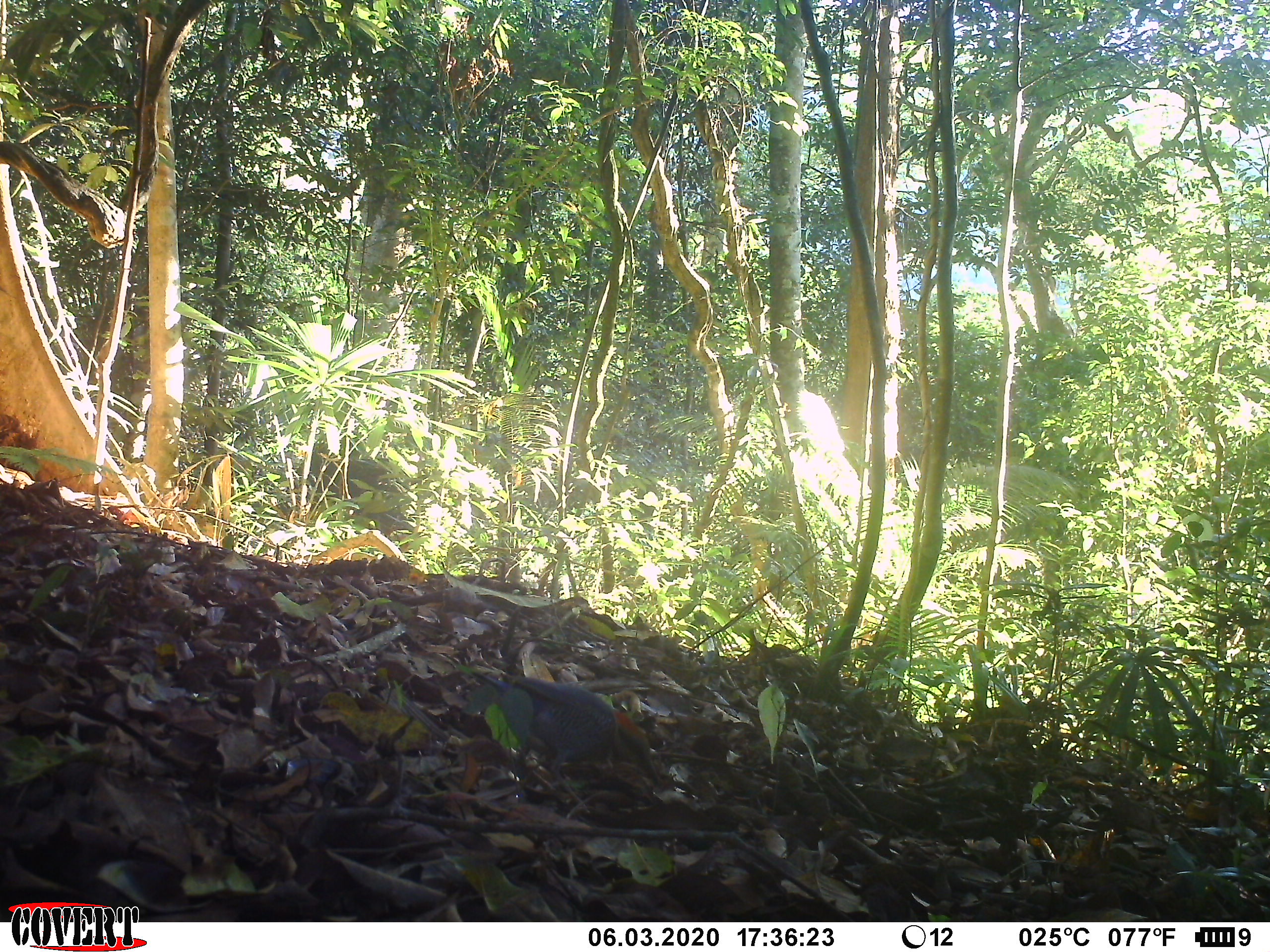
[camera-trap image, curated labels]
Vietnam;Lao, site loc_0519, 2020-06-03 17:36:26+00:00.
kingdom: Animalia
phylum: Chordata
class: Aves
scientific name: Aves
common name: bird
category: unidentified bird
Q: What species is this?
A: Unidentified bird (bird) (Aves).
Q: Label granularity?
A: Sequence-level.